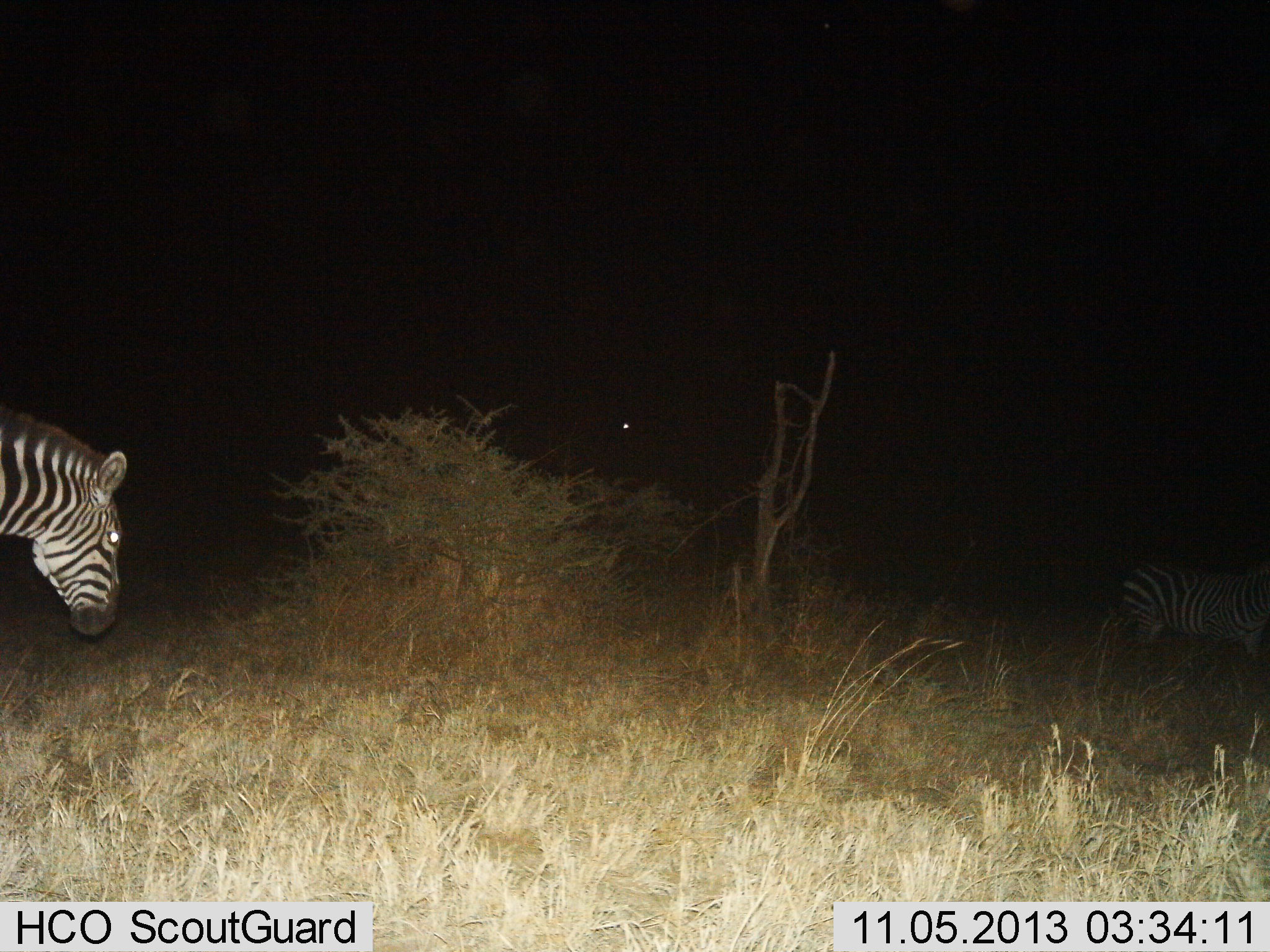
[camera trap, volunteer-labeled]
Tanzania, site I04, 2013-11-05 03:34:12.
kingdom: Animalia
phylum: Chordata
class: Mammalia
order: Perissodactyla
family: Equidae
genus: Equus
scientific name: Equus quagga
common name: plains zebra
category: zebra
Zebra (plains zebra) (Equus quagga), count 2. Behavior (volunteer vote fractions): standing 80%, resting 0%, moving 20%, interacting 0%. Young present (vote fraction): 0%. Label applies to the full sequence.